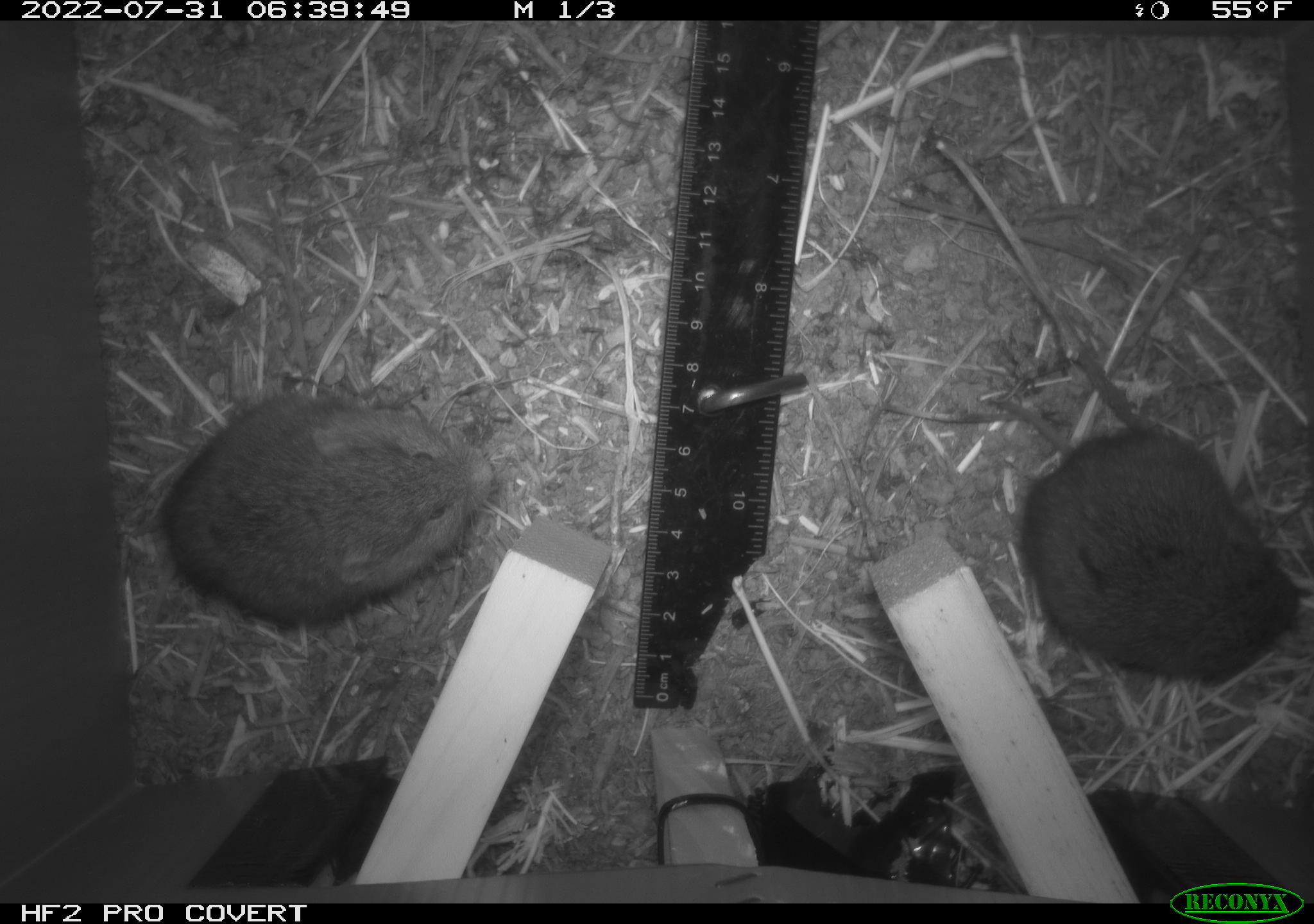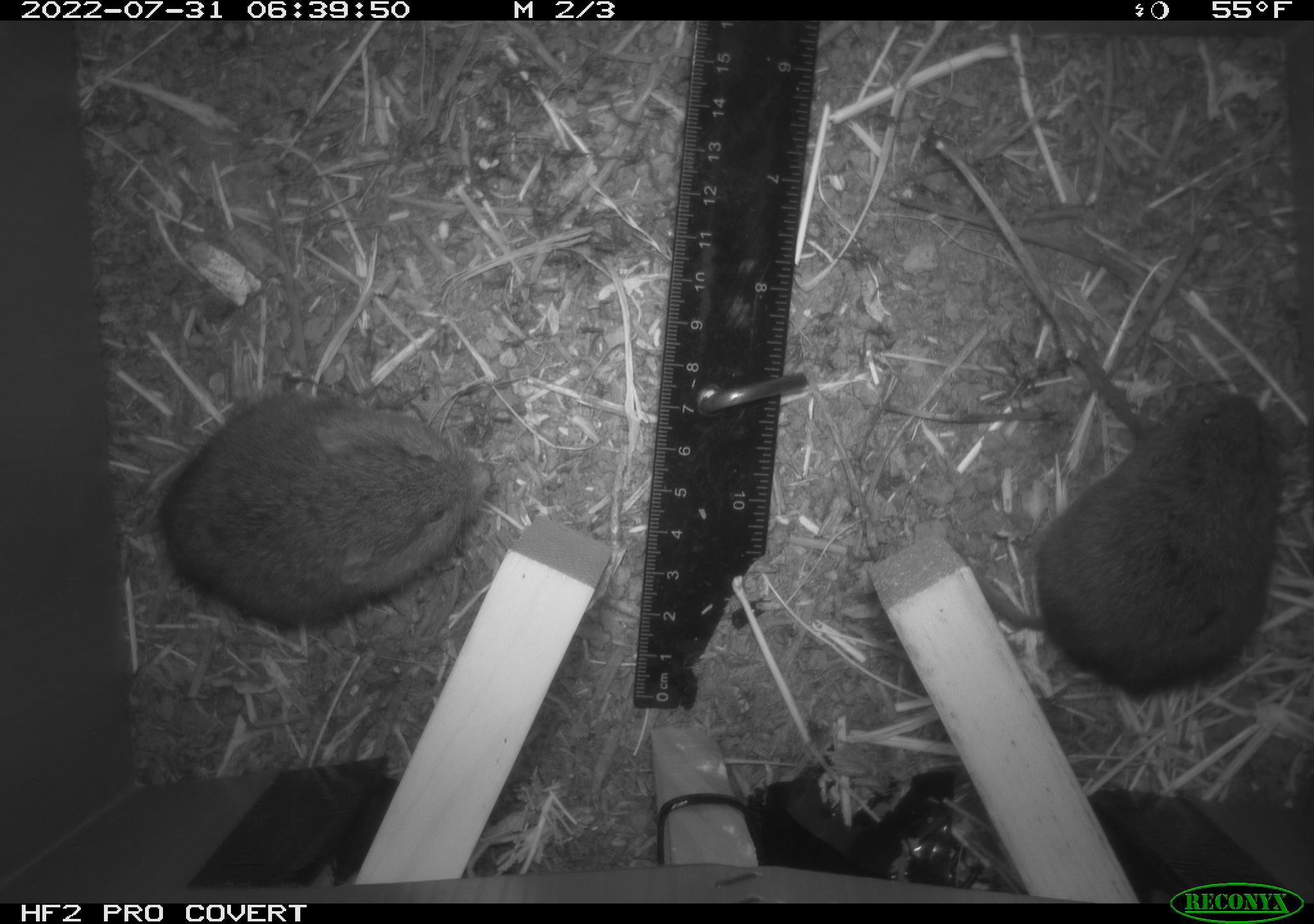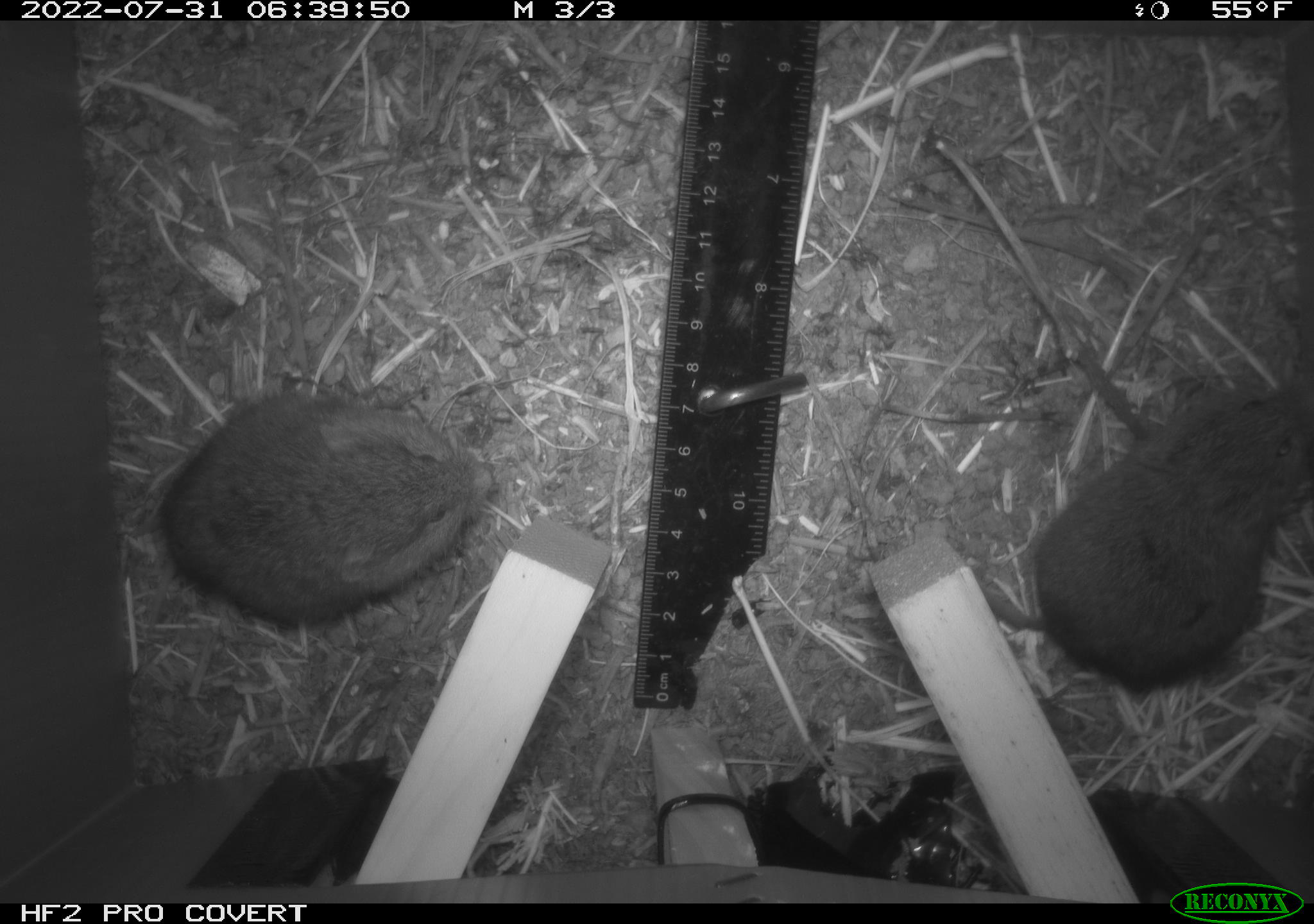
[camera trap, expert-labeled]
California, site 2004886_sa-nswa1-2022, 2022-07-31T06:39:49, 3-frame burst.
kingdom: Animalia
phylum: Chordata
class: Mammalia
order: Rodentia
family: Cricetidae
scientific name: Cricetidae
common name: hamsters, voles, lemmings, and allies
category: cricetidae family